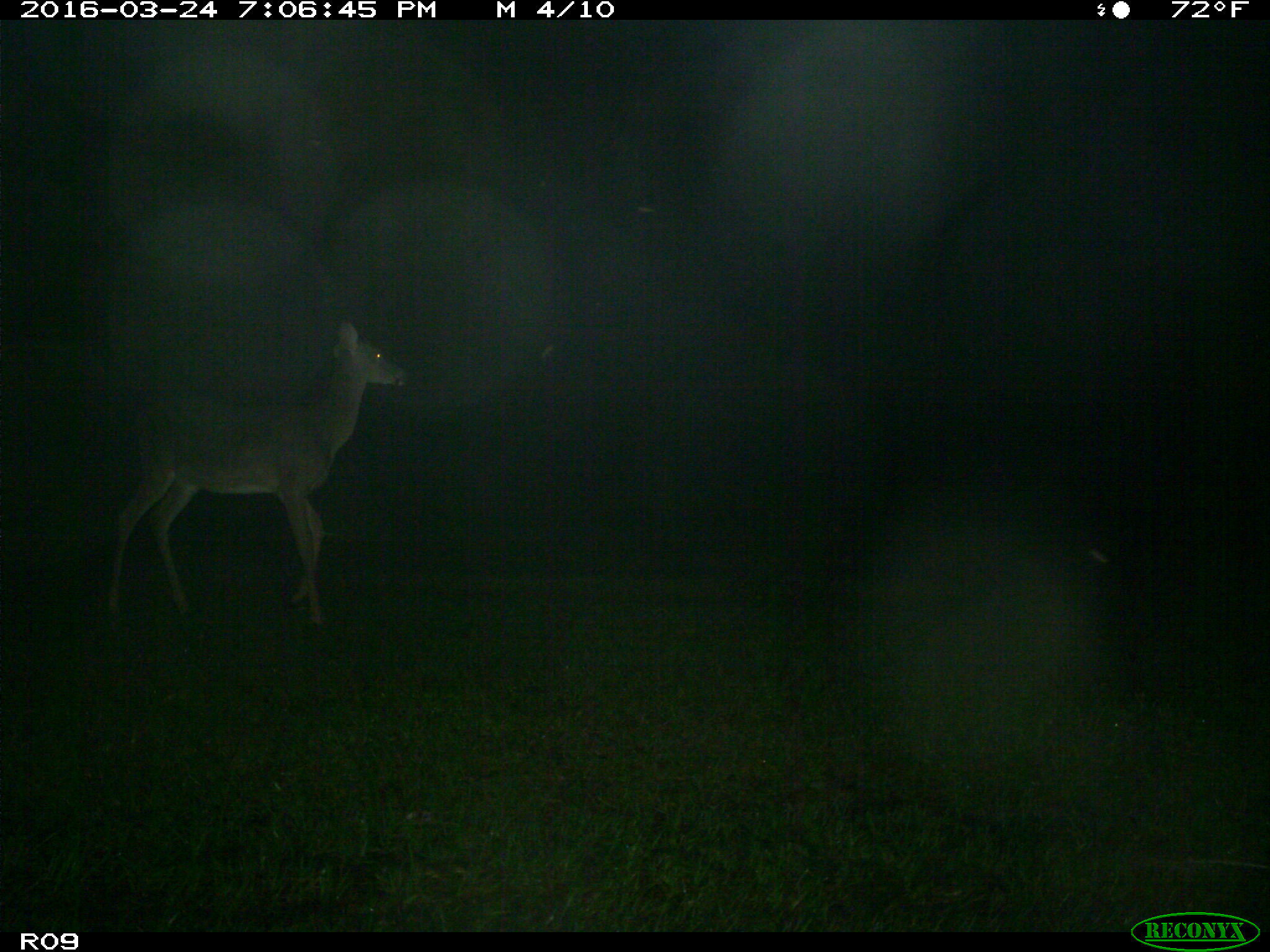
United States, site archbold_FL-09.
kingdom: Animalia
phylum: Chordata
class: Mammalia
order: Artiodactyla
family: Cervidae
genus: Odocoileus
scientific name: Odocoileus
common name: deer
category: unidentified deer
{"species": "unidentified deer (deer) (Odocoileus)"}